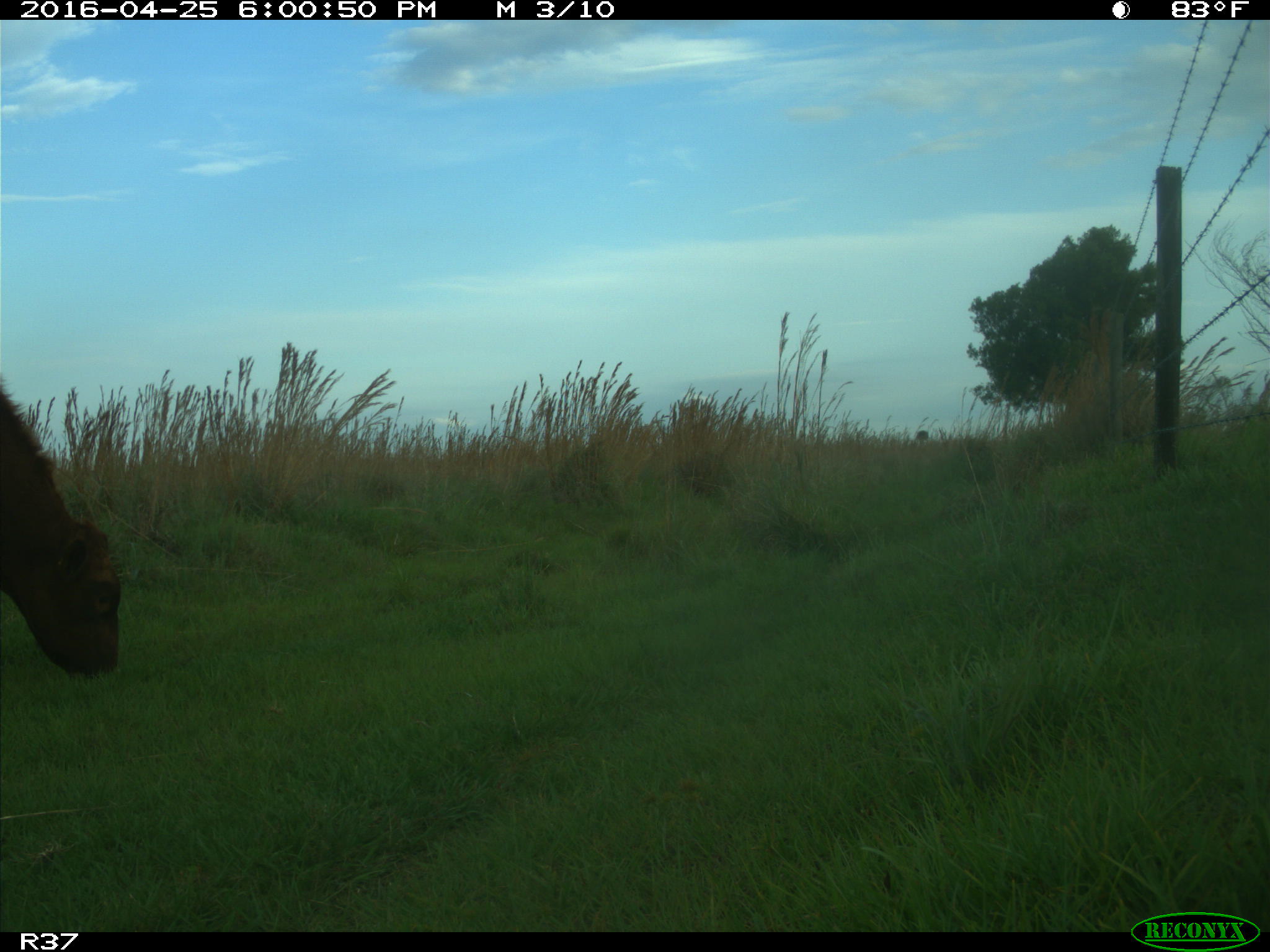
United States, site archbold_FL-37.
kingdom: Animalia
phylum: Chordata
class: Mammalia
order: Artiodactyla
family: Bovidae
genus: Bos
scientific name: Bos taurus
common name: domestic cow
Bos taurus (domestic cow).